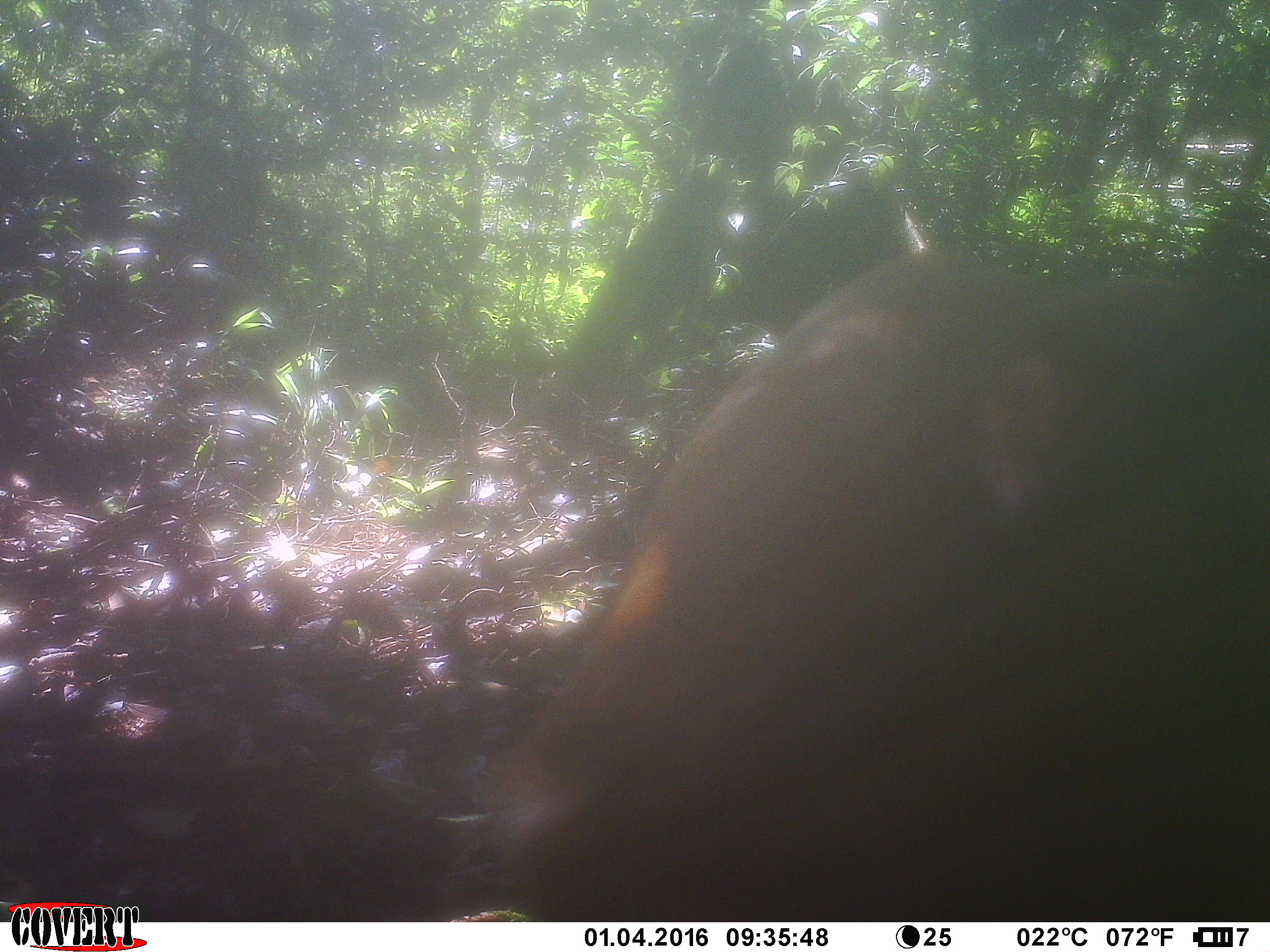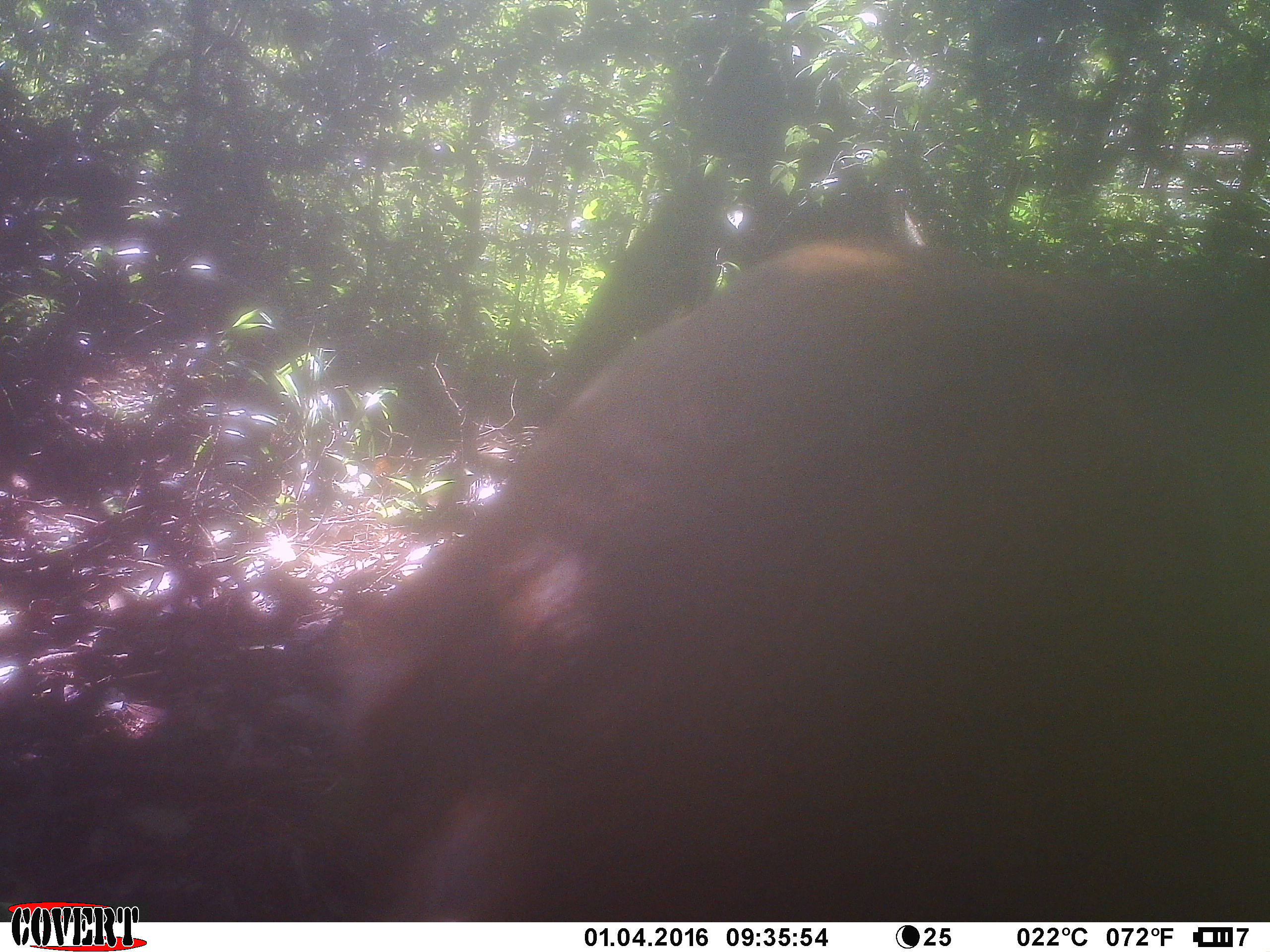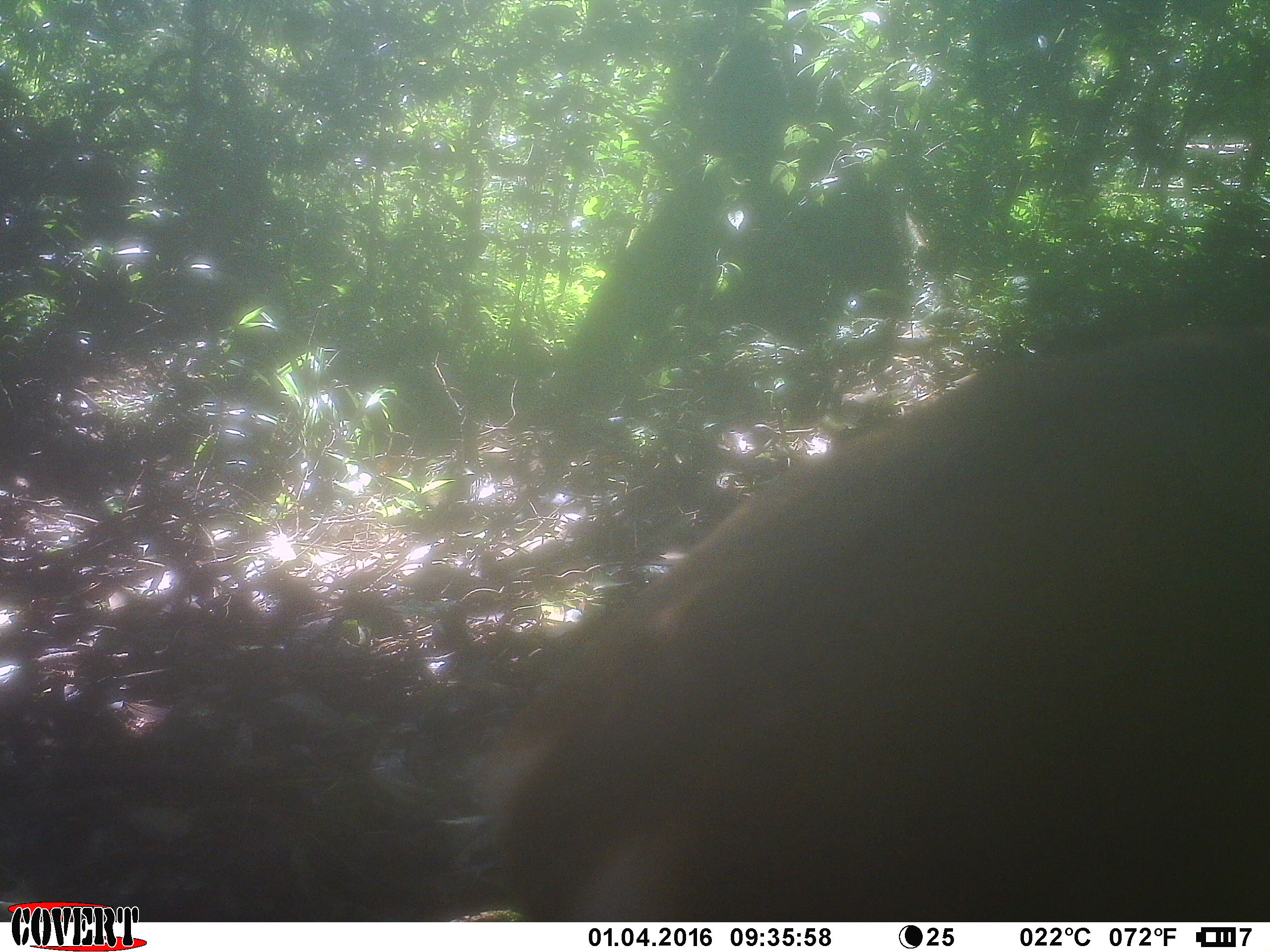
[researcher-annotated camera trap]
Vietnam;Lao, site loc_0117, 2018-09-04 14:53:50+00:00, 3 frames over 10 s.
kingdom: Animalia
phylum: Chordata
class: Mammalia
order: Artiodactyla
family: Cervidae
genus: Muntiacus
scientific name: Muntiacus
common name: muntjacs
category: unidentified muntjac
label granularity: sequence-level